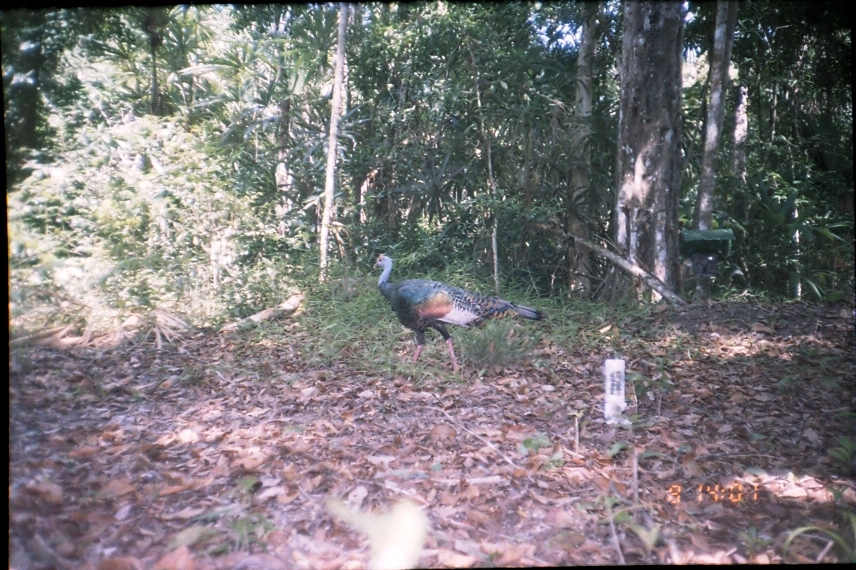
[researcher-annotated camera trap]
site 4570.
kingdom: Animalia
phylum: Chordata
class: Aves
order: Galliformes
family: Phasianidae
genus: Meleagris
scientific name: Meleagris ocellata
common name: ocellated turkey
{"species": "Meleagris ocellata (ocellated turkey)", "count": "1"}